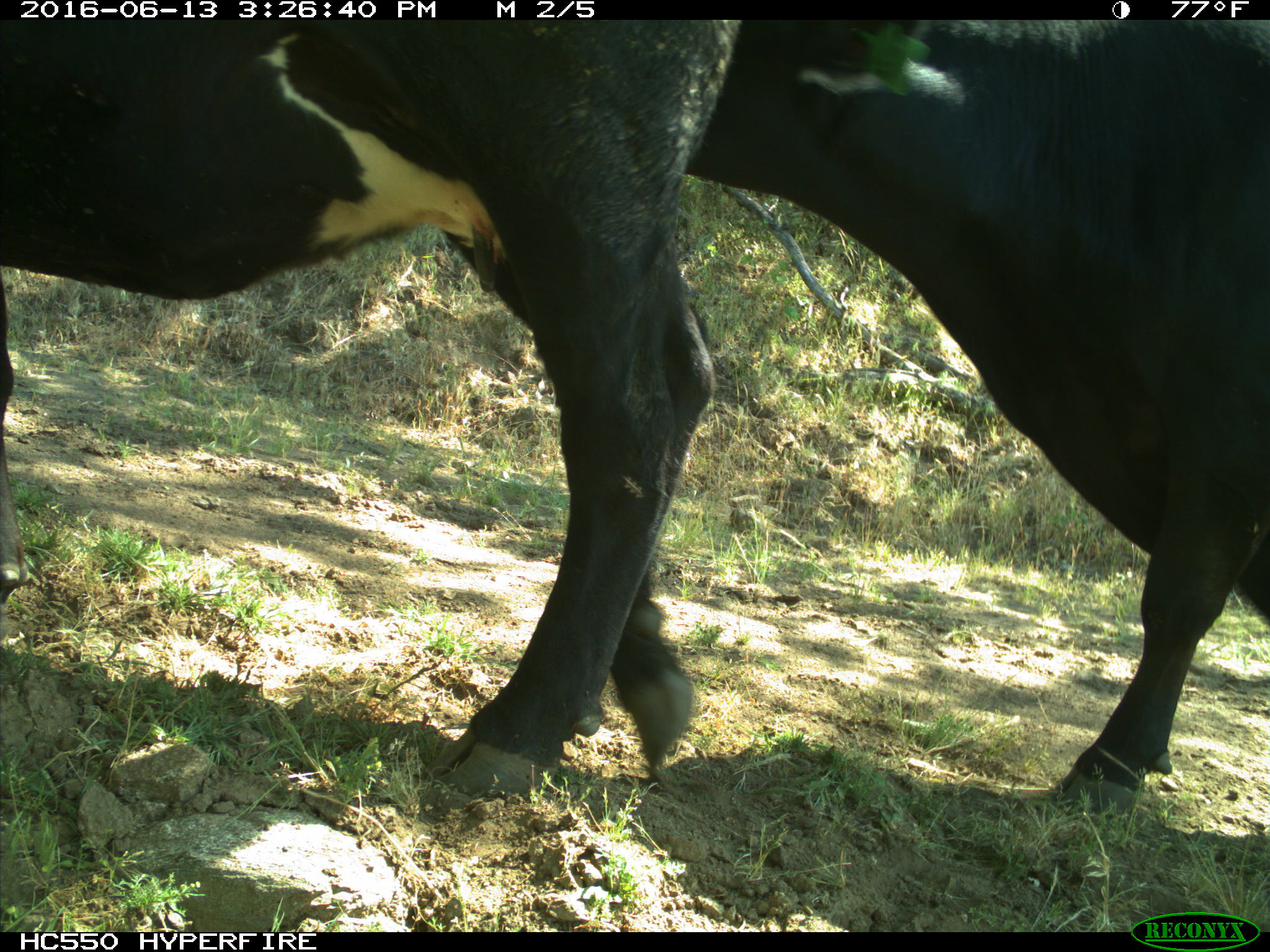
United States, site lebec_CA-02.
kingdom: Animalia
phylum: Chordata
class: Mammalia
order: Artiodactyla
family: Bovidae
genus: Bos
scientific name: Bos taurus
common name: domestic cow